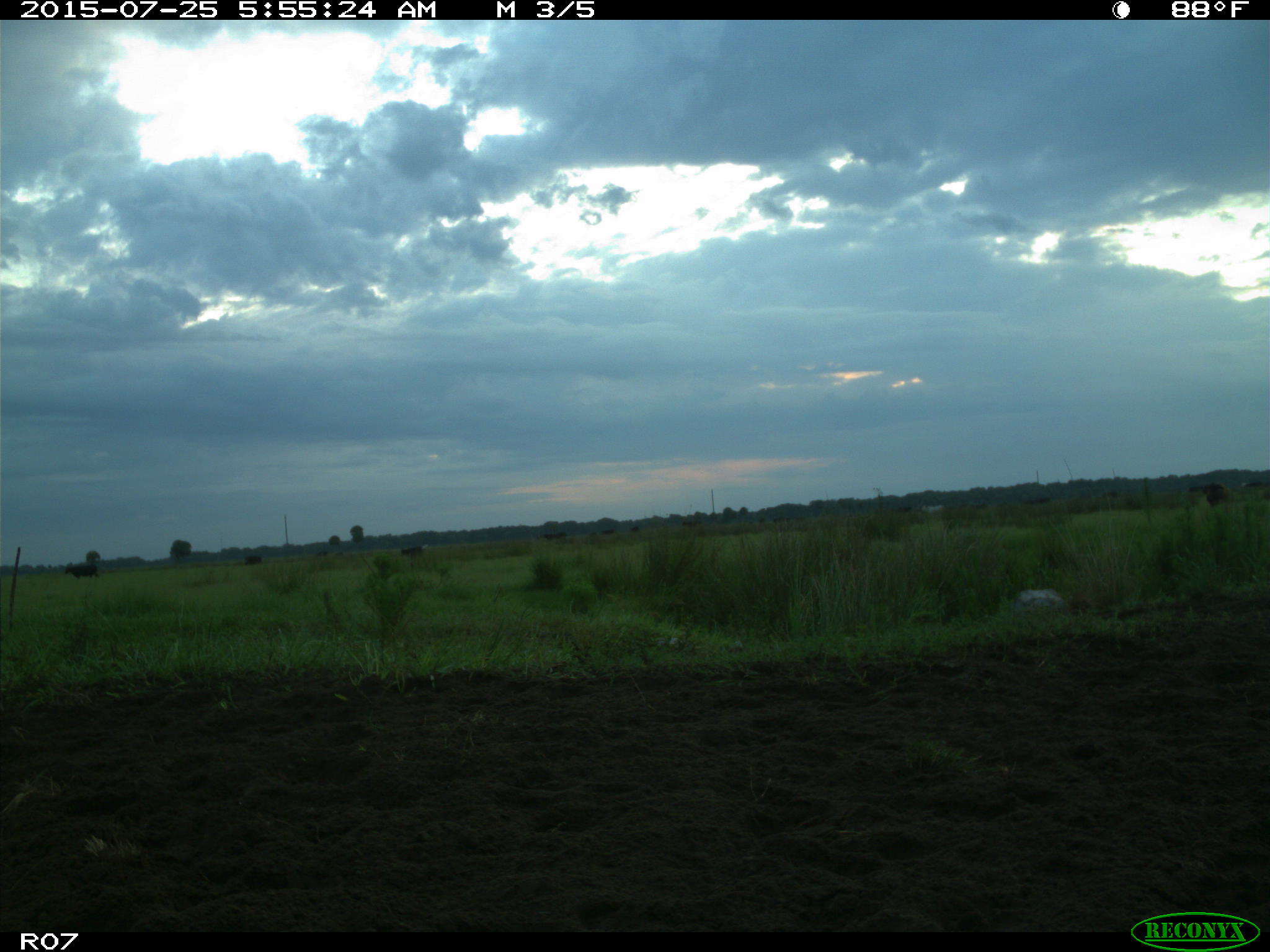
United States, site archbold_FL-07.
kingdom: Animalia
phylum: Chordata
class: Mammalia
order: Artiodactyla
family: Bovidae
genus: Bos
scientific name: Bos taurus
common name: domestic cow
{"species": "Bos taurus (domestic cow)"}